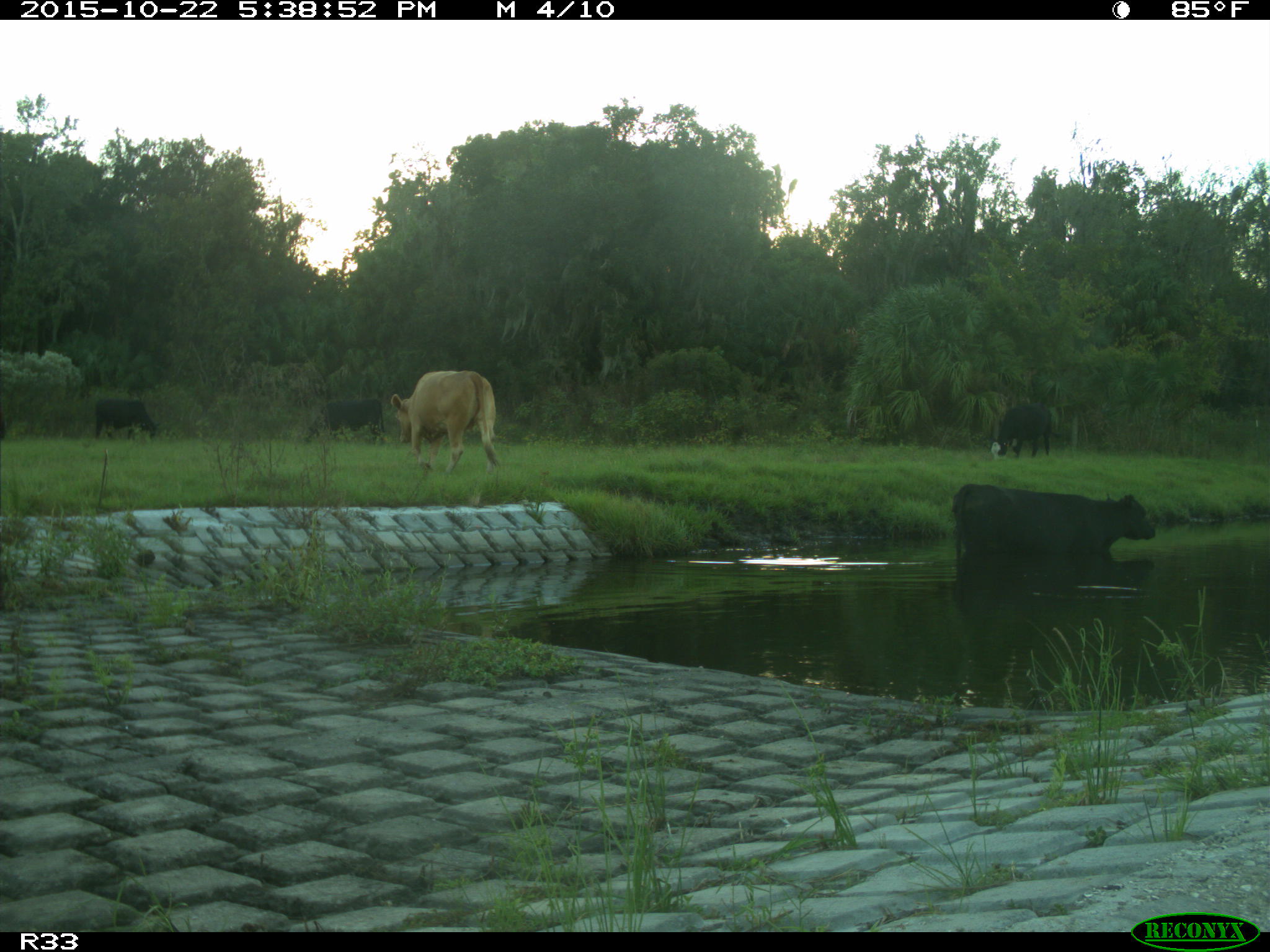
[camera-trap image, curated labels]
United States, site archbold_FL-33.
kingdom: Animalia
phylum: Chordata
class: Mammalia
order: Artiodactyla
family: Bovidae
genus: Bos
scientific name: Bos taurus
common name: domestic cow